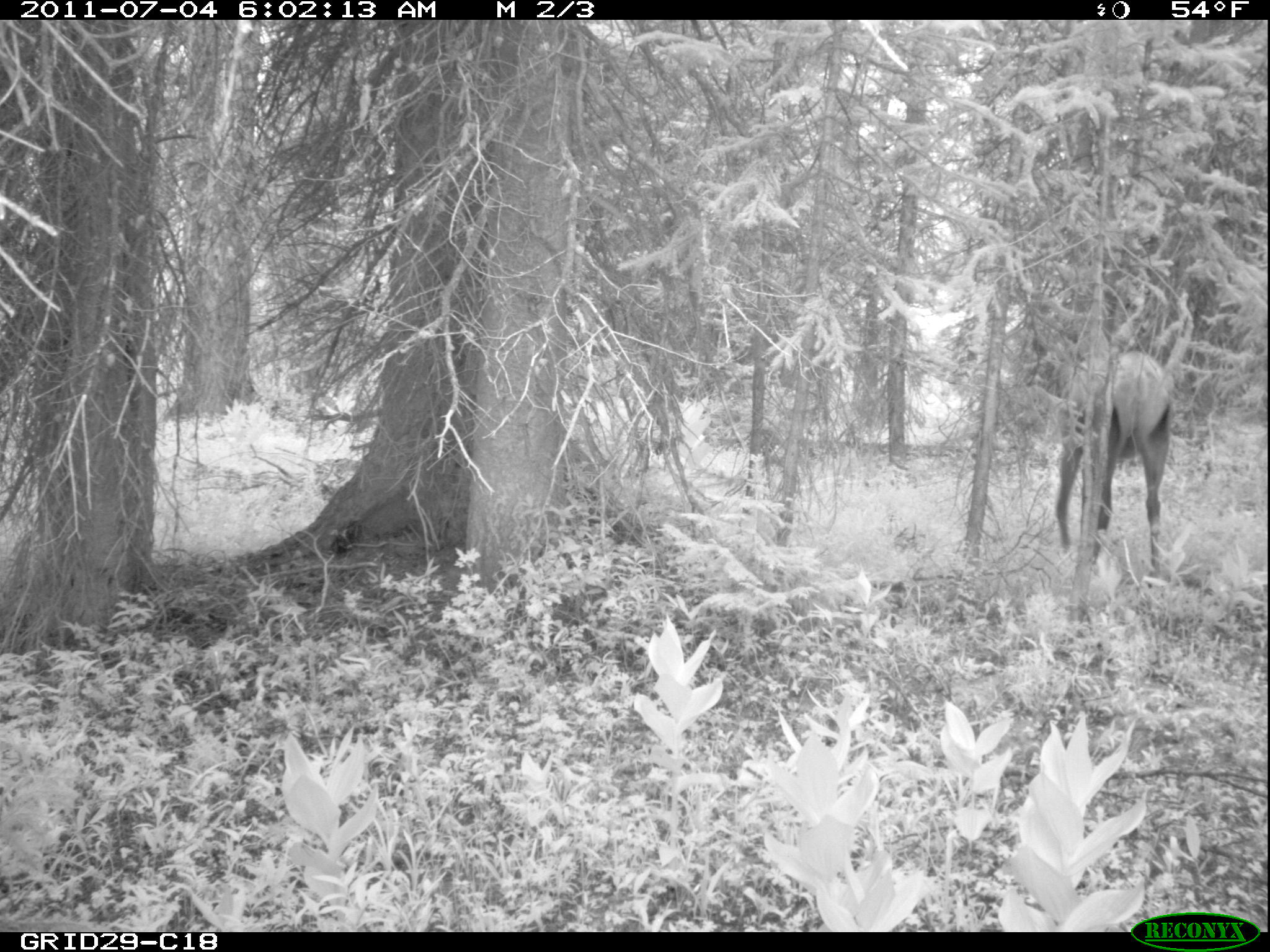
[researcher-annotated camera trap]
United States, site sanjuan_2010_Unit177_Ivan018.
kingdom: Animalia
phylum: Chordata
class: Mammalia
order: Artiodactyla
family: Cervidae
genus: Cervus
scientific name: Cervus elaphus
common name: red deer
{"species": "Cervus elaphus (red deer)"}